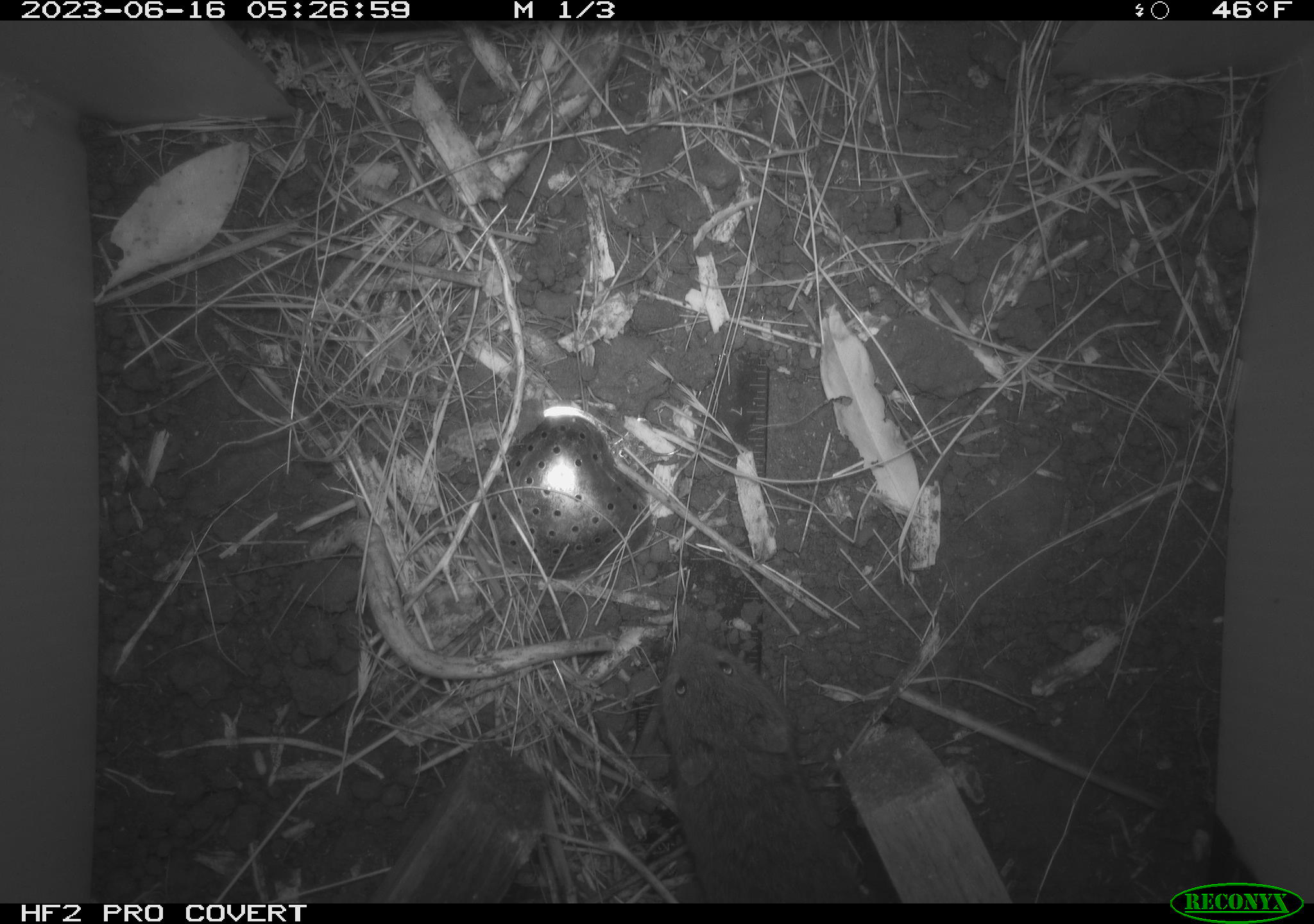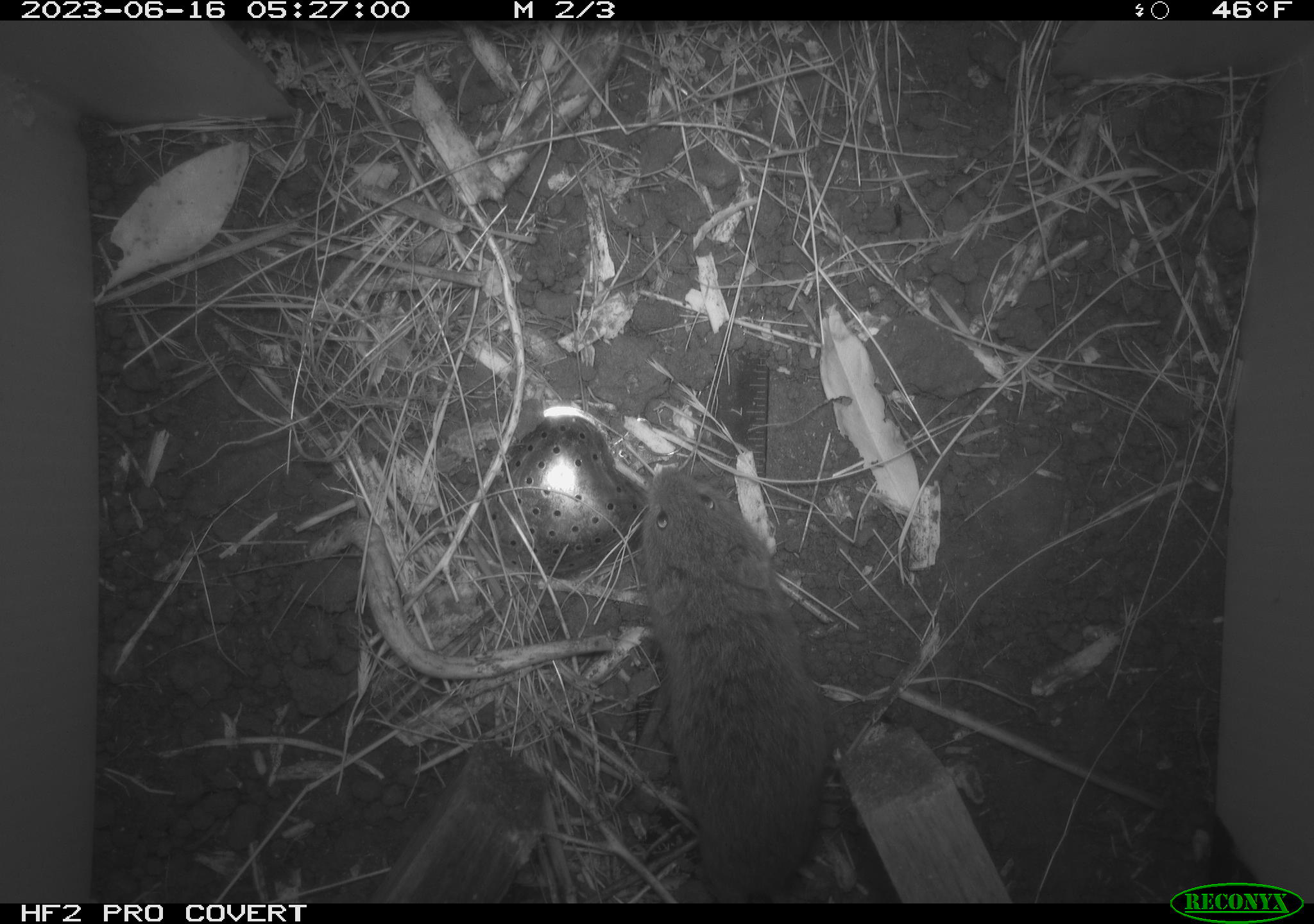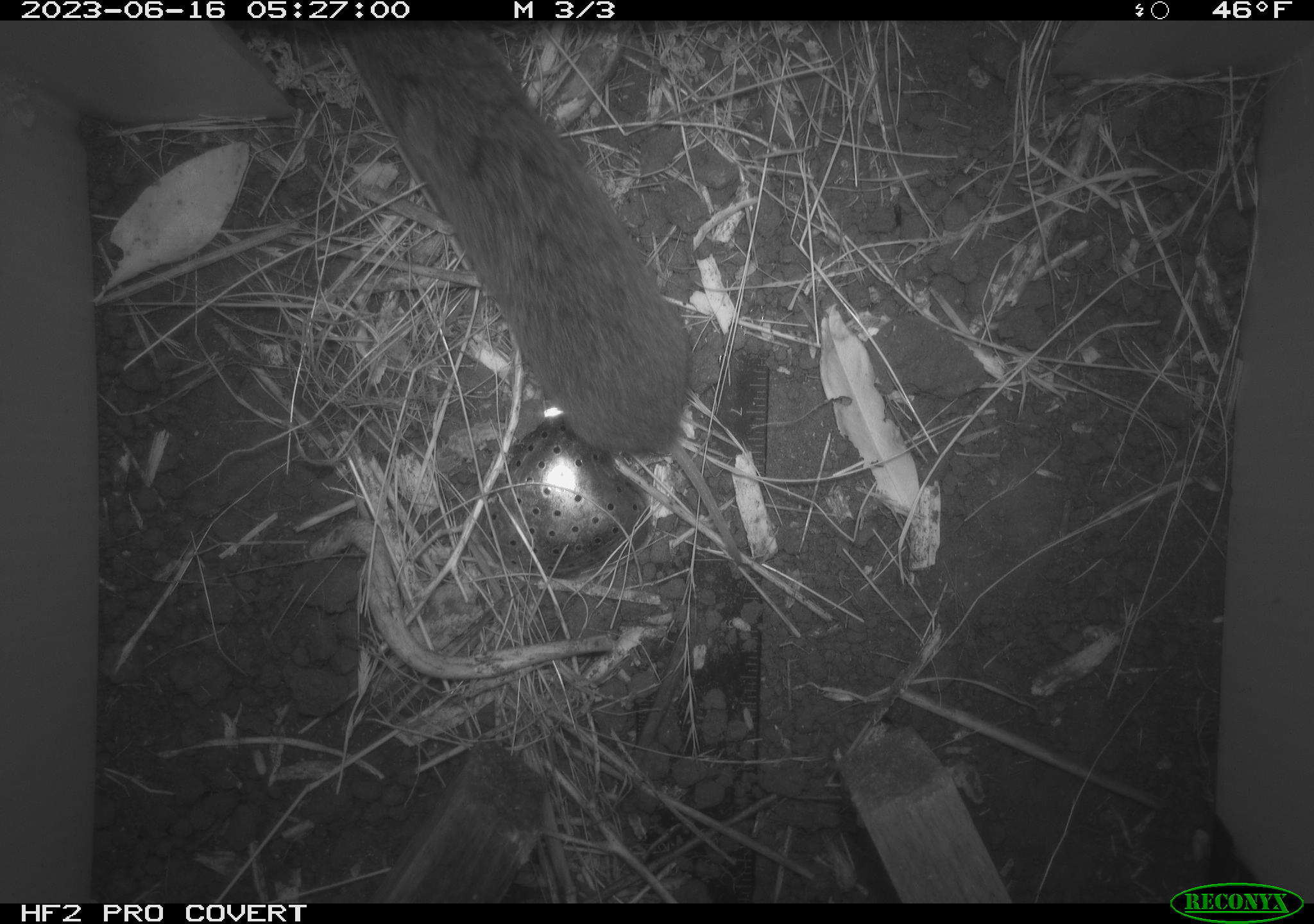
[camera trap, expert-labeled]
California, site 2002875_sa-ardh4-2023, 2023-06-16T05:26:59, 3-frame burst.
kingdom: Animalia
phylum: Chordata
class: Mammalia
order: Rodentia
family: Cricetidae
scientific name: Arvicolinae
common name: voles, lemmings, and muskrats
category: arvicolinae subfamily